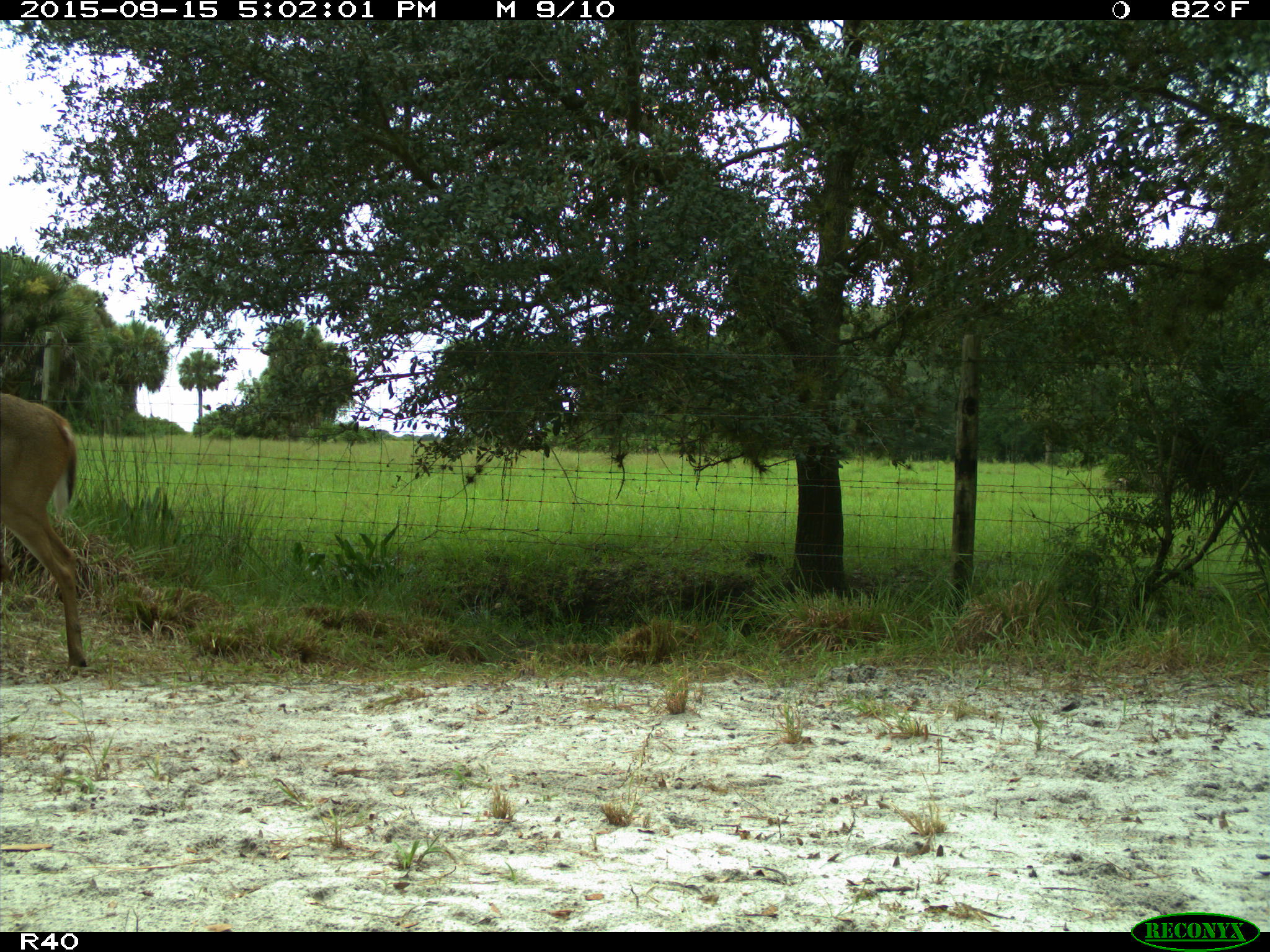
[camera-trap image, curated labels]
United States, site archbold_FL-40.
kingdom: Animalia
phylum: Chordata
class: Mammalia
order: Artiodactyla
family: Cervidae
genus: Odocoileus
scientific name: Odocoileus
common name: deer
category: unidentified deer